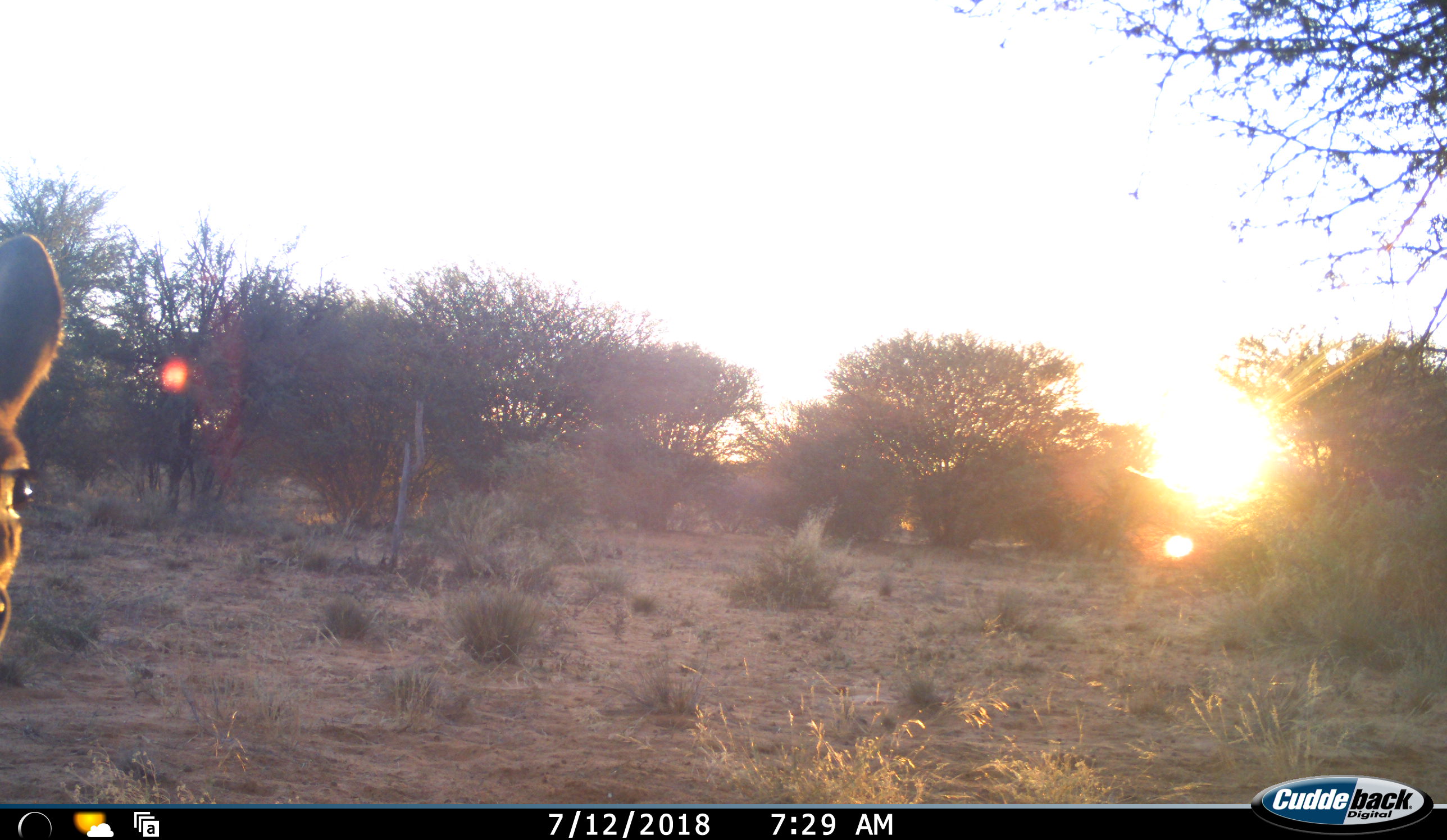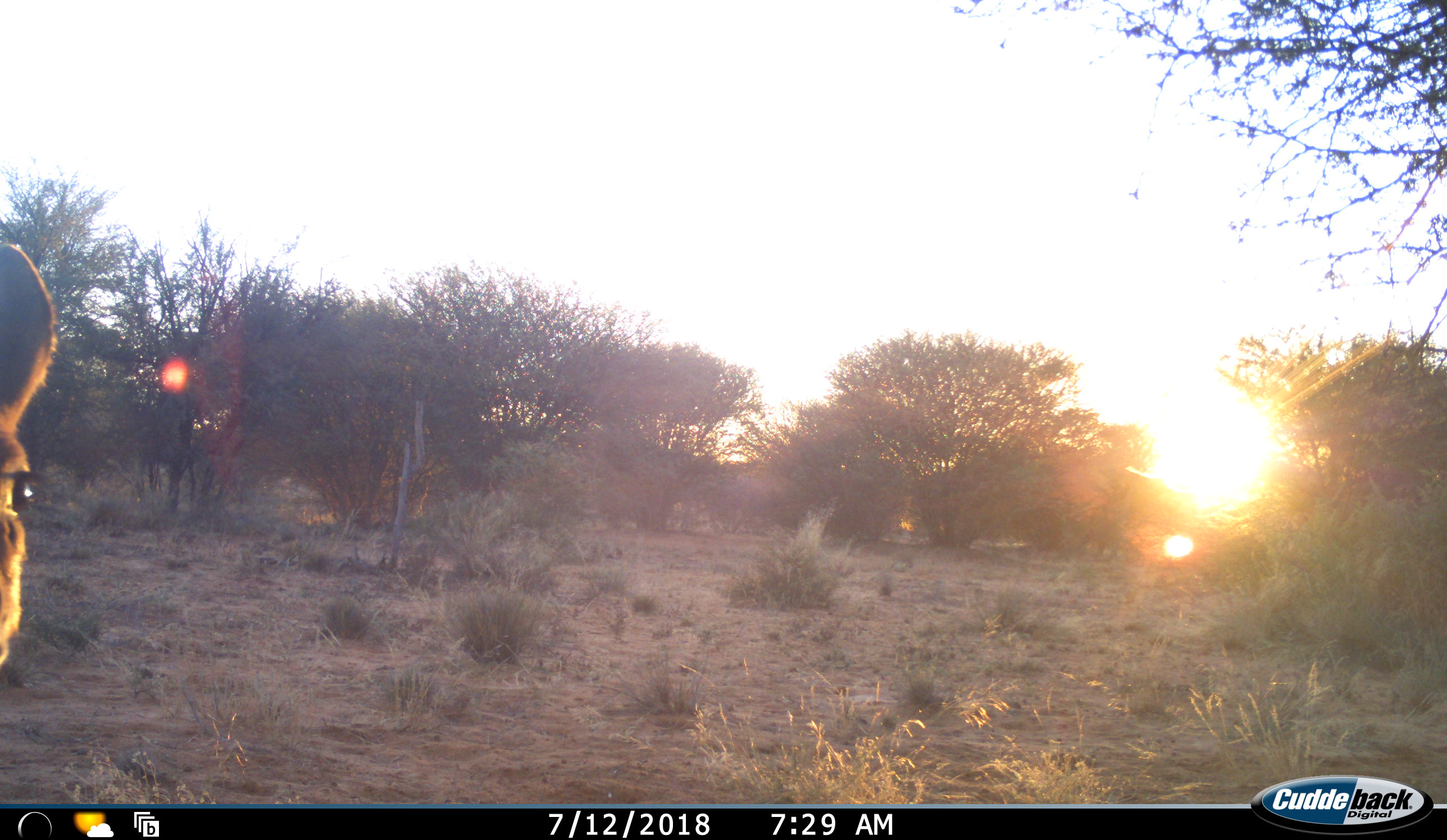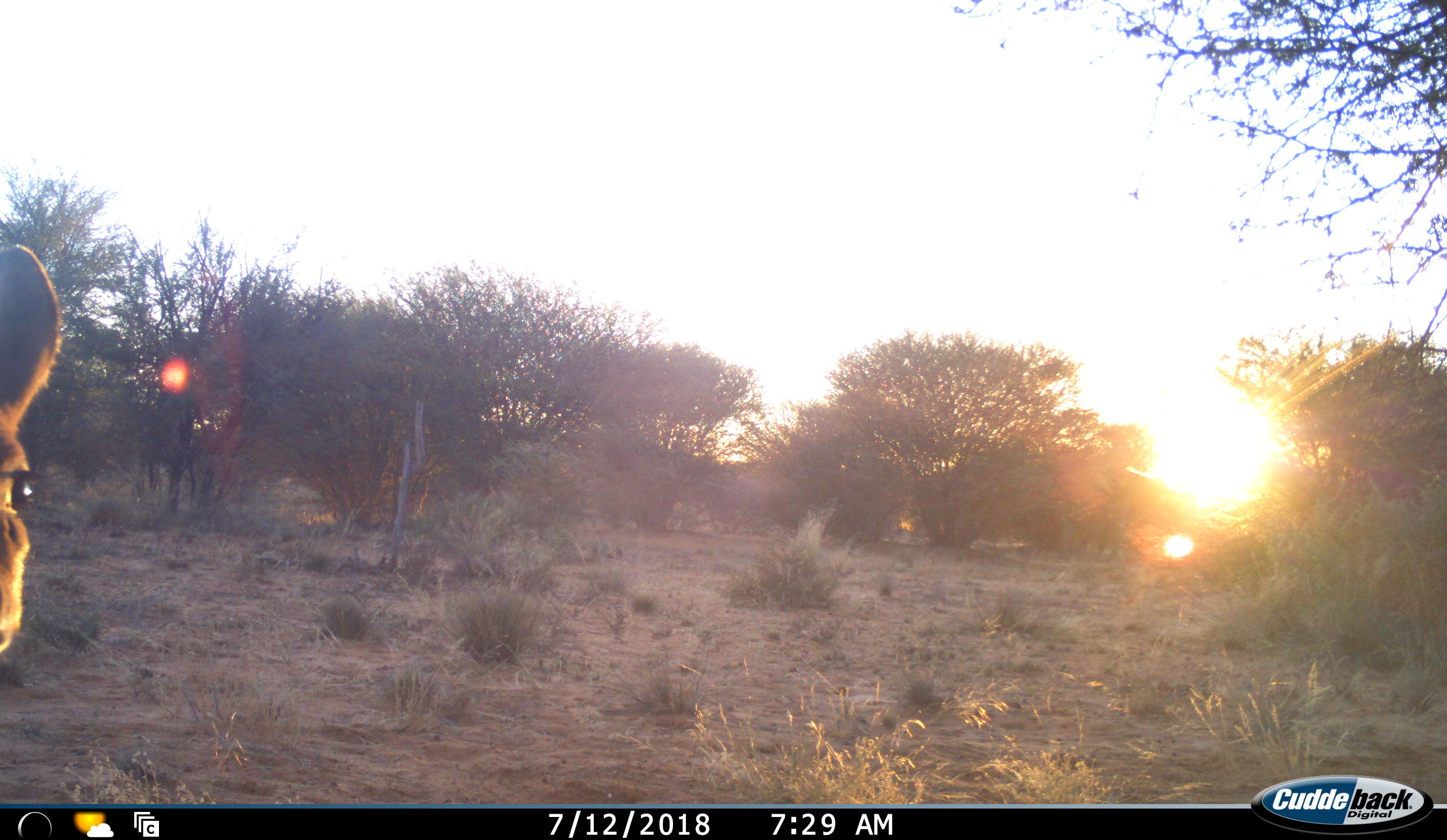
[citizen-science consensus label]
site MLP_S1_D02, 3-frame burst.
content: unidentified animal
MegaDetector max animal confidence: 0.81